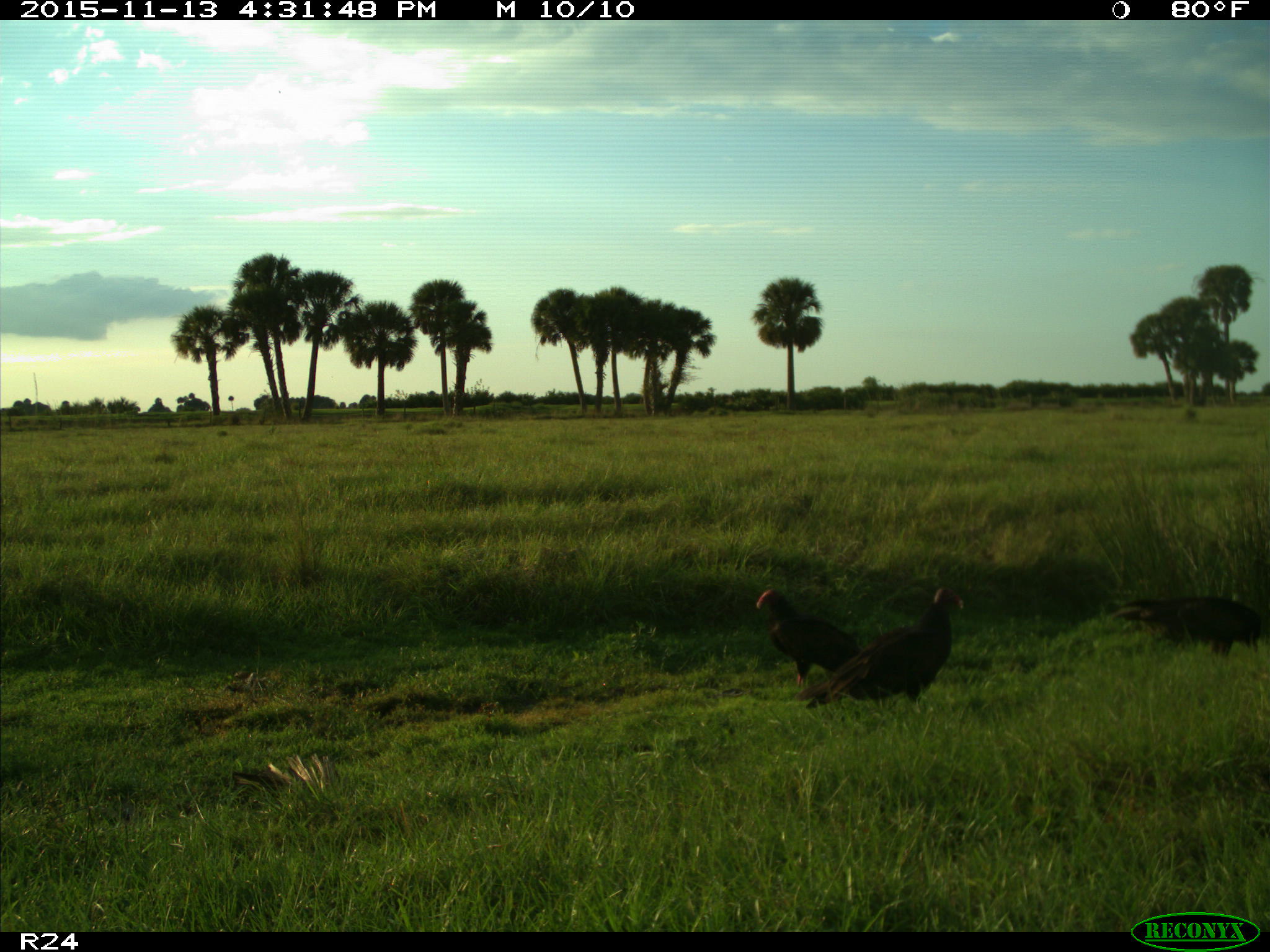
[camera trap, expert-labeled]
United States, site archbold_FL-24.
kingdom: Animalia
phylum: Chordata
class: Aves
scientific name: Aves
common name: birds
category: unidentified bird